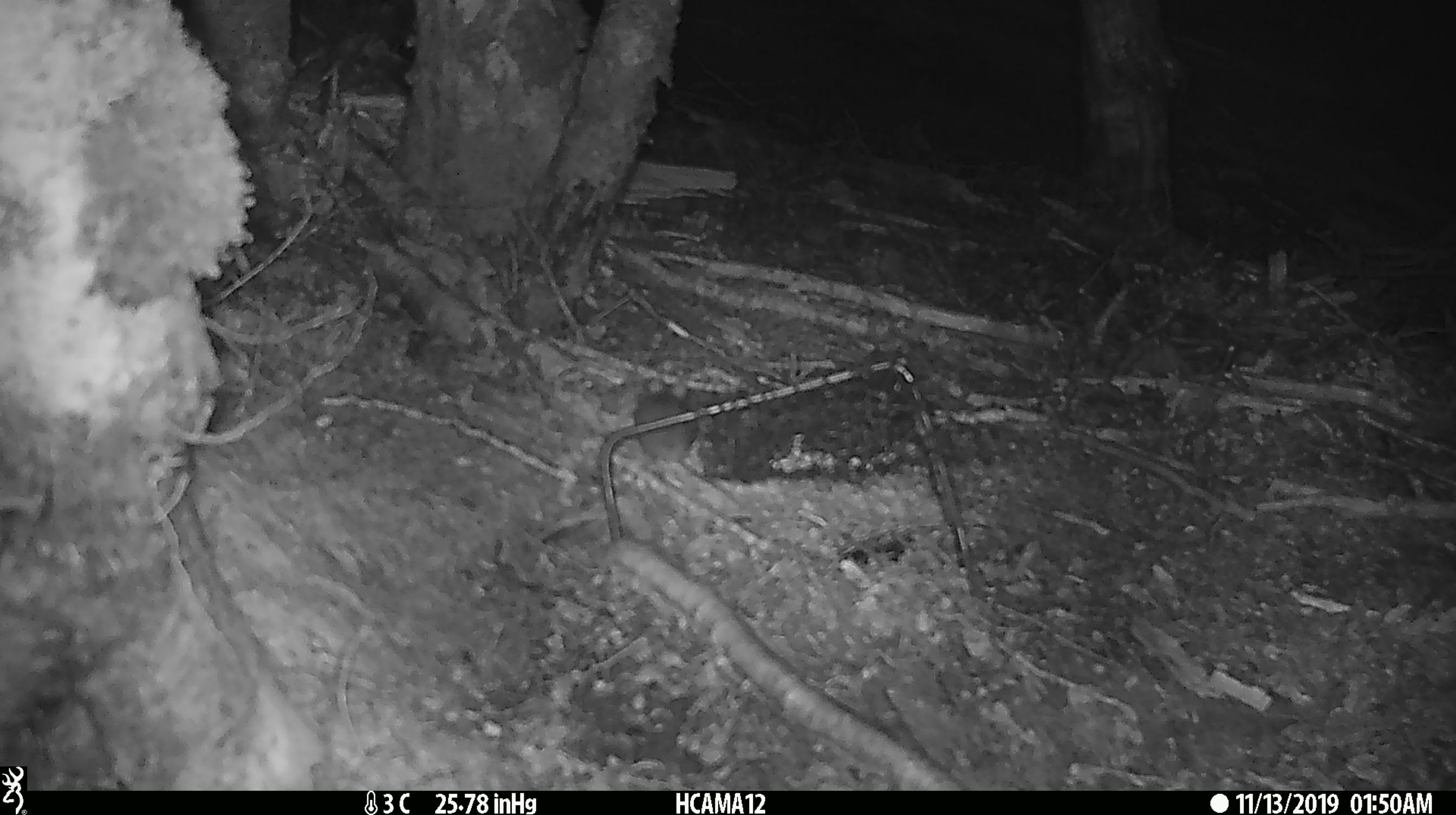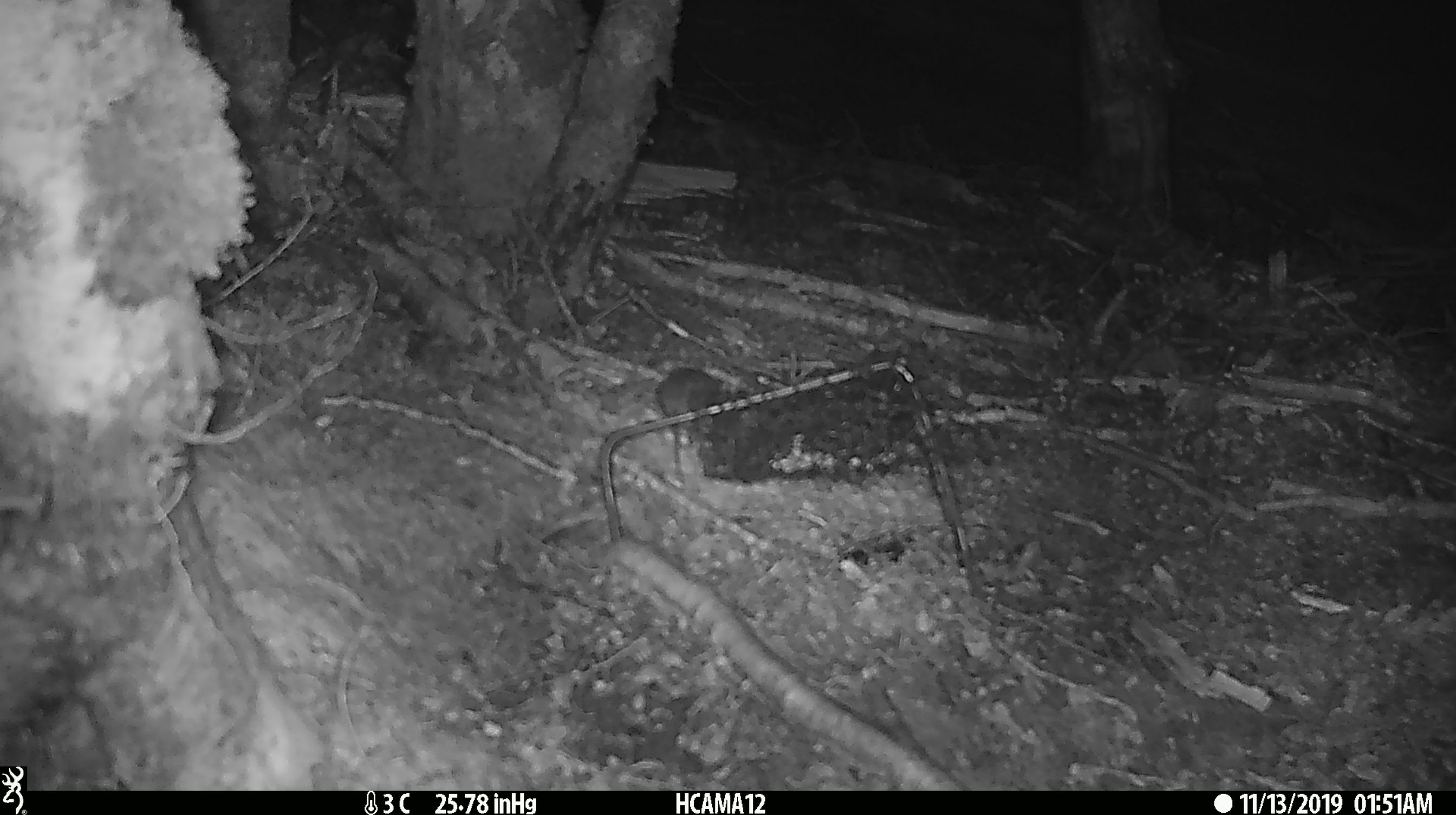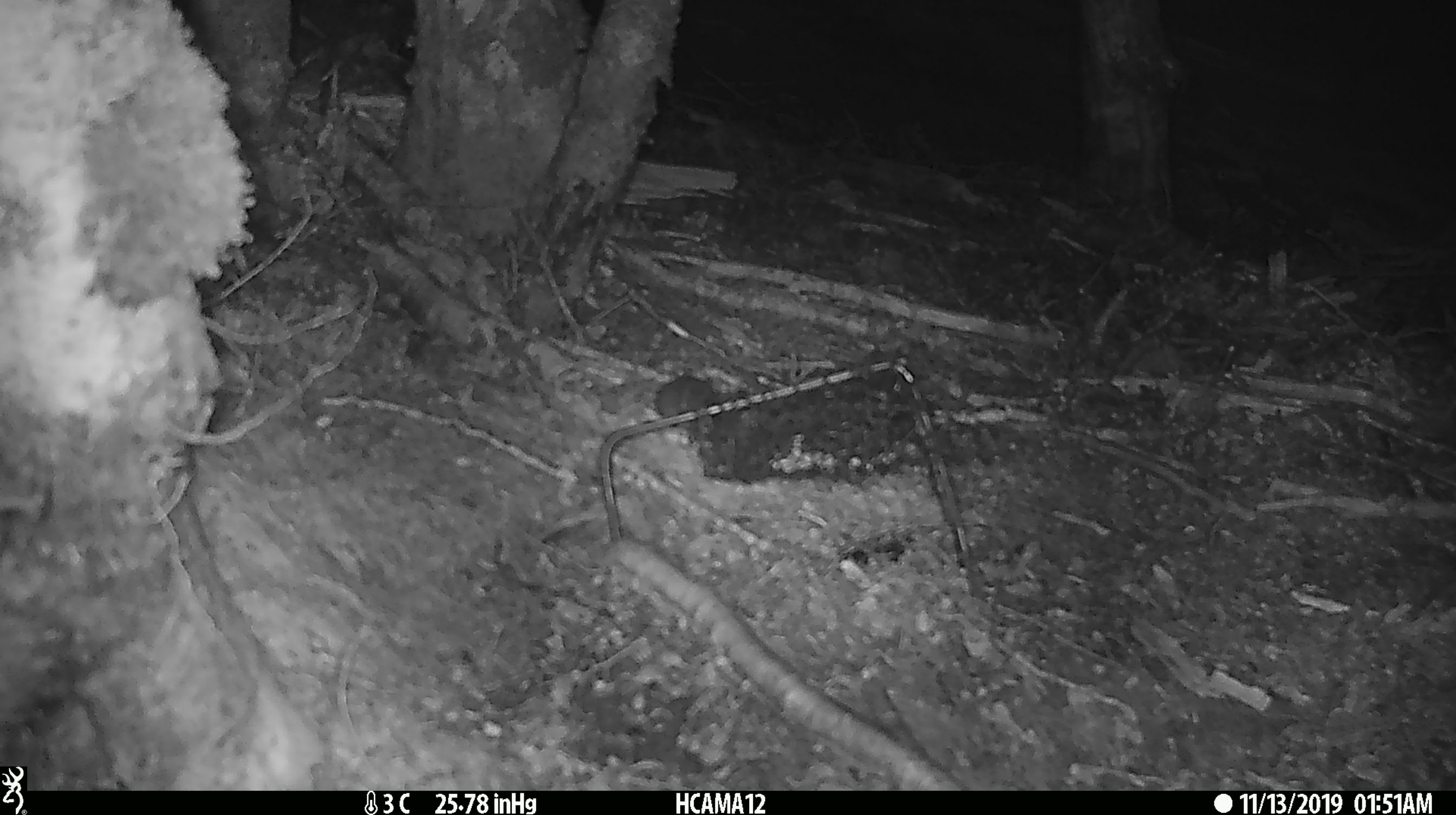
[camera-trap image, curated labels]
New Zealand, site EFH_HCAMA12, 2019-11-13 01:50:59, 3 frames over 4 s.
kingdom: Animalia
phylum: Chordata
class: Mammalia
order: Rodentia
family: Muridae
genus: Mus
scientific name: Mus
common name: mouse